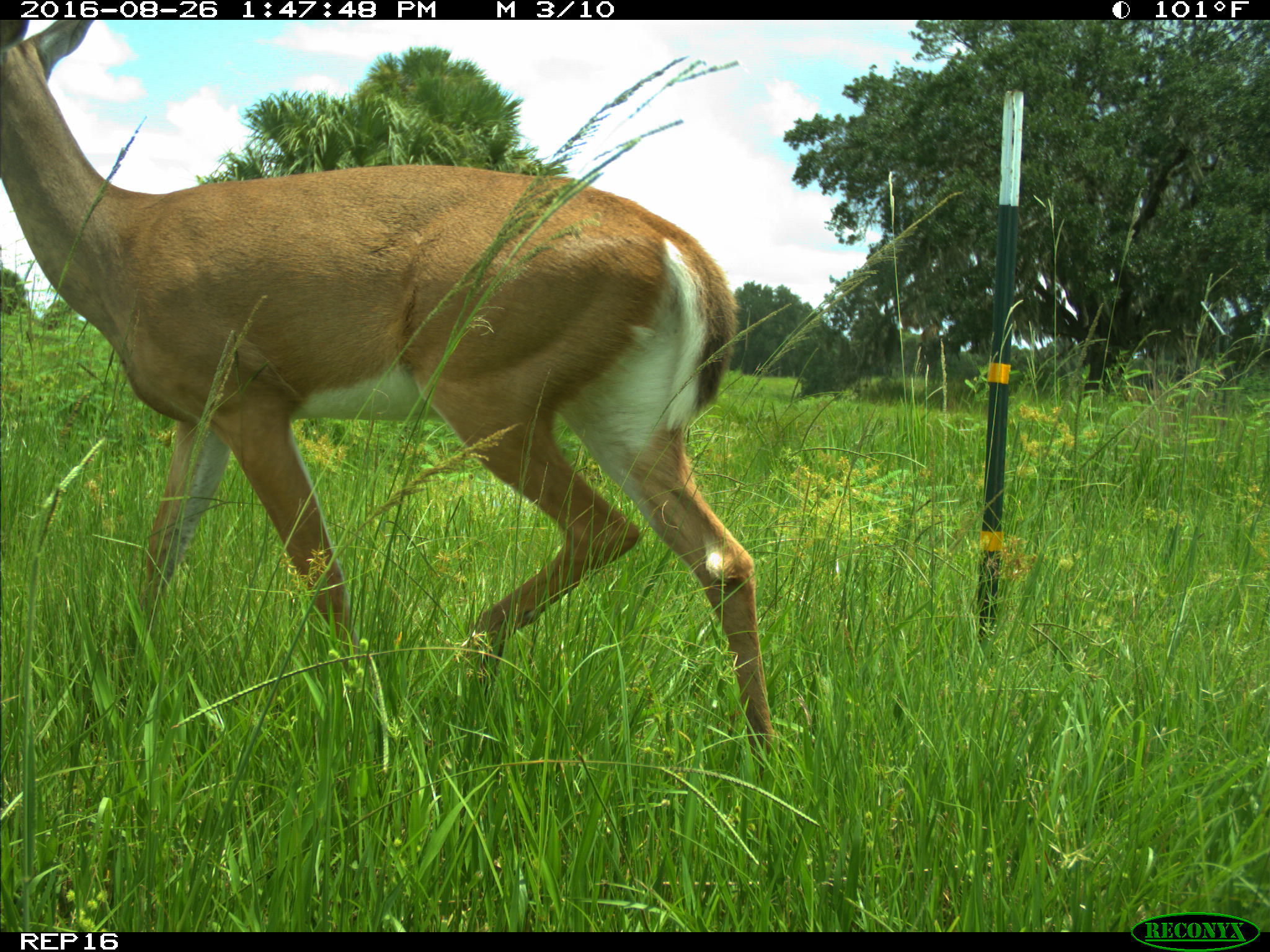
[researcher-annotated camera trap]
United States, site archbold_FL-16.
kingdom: Animalia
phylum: Chordata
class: Mammalia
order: Artiodactyla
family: Cervidae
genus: Odocoileus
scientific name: Odocoileus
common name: deer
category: unidentified deer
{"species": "unidentified deer (deer) (Odocoileus)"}